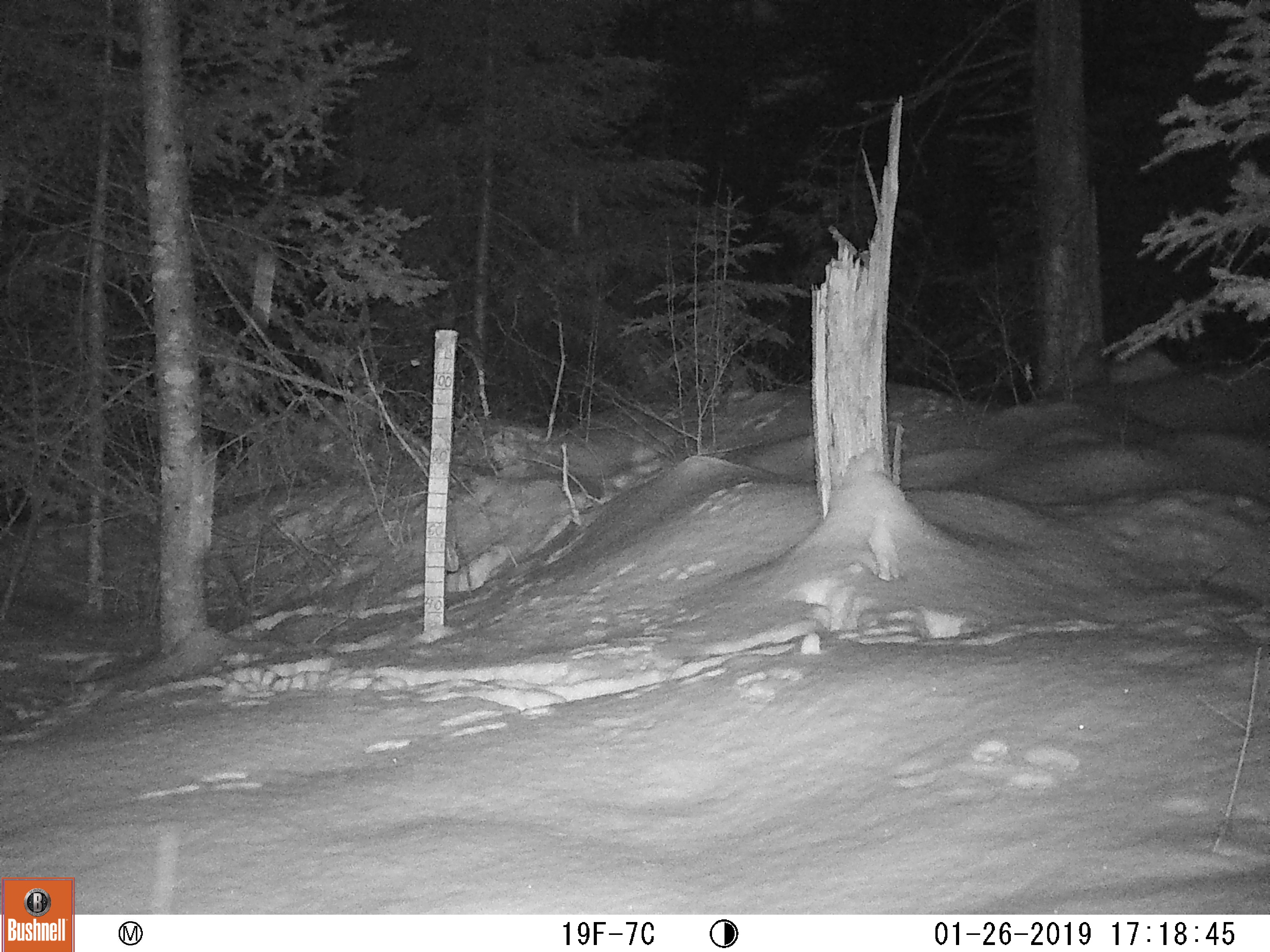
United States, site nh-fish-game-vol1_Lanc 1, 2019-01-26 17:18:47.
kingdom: Animalia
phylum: Chordata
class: Mammalia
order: Lagomorpha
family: Leporidae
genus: Lepus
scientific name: Lepus americanus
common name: snowshoe hare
Snowshoe hare (Lepus americanus).